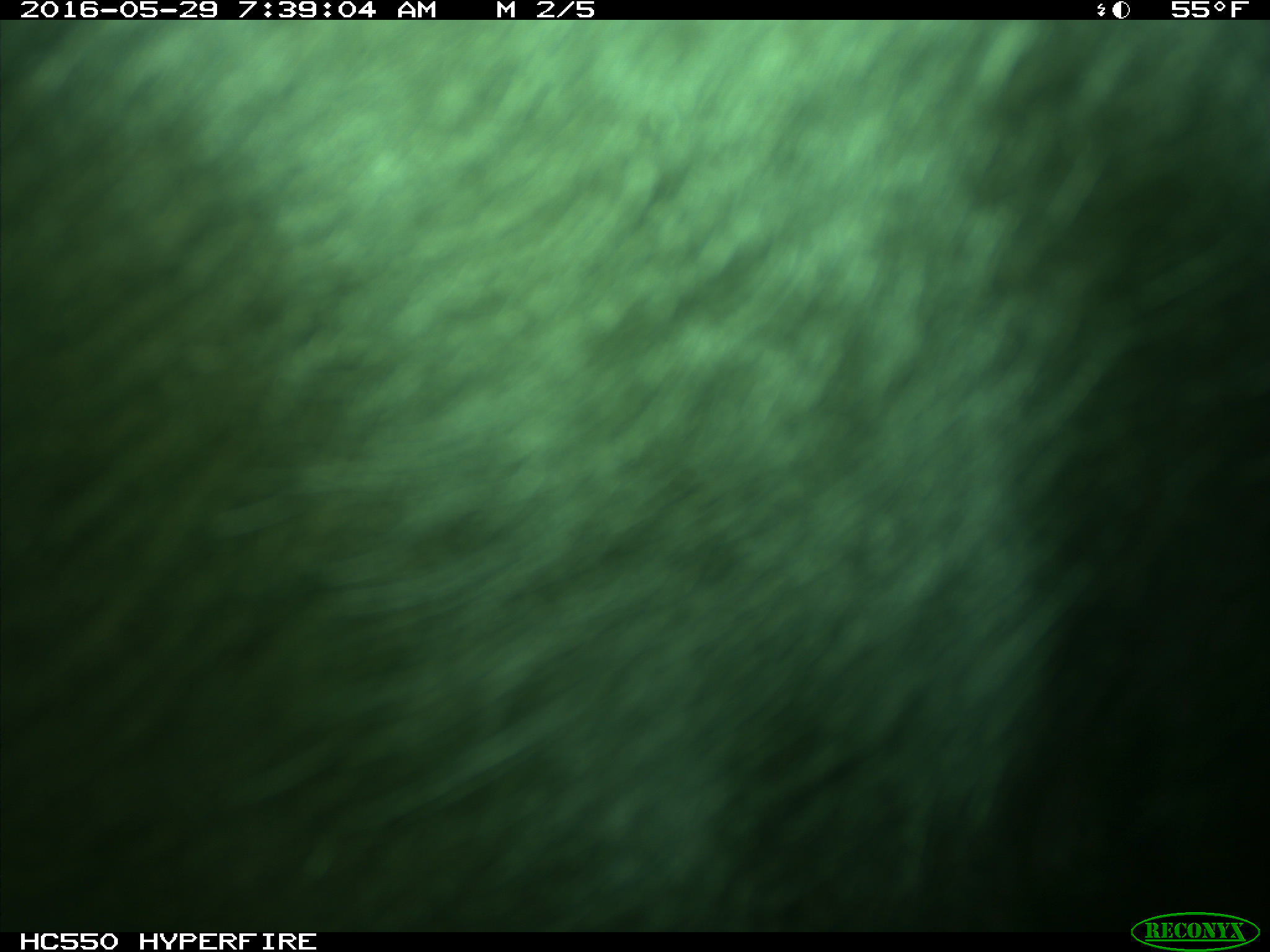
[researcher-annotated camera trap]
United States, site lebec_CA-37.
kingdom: Animalia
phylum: Chordata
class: Mammalia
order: Artiodactyla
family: Bovidae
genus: Bos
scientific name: Bos taurus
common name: domestic cow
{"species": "Bos taurus (domestic cow)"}